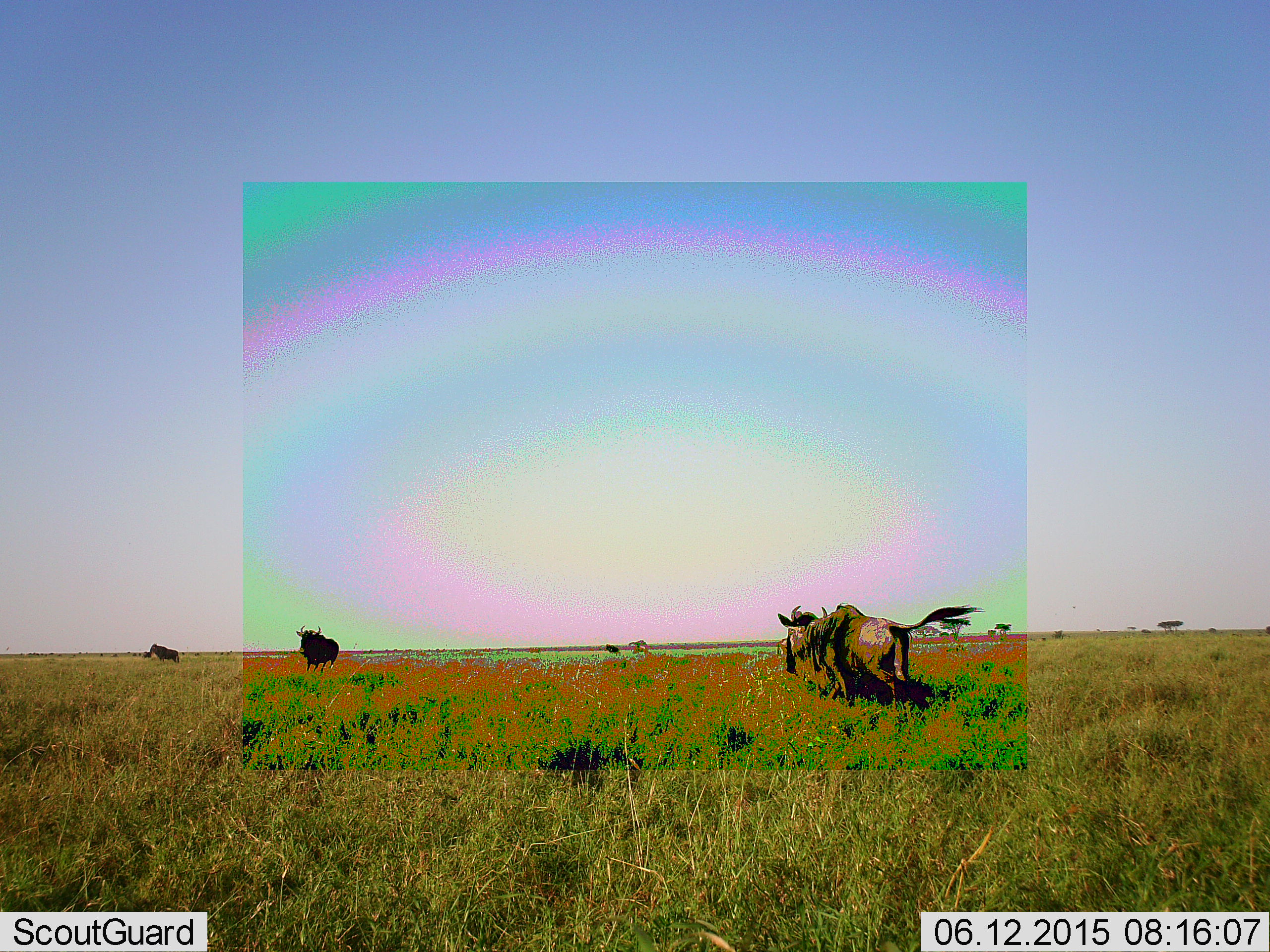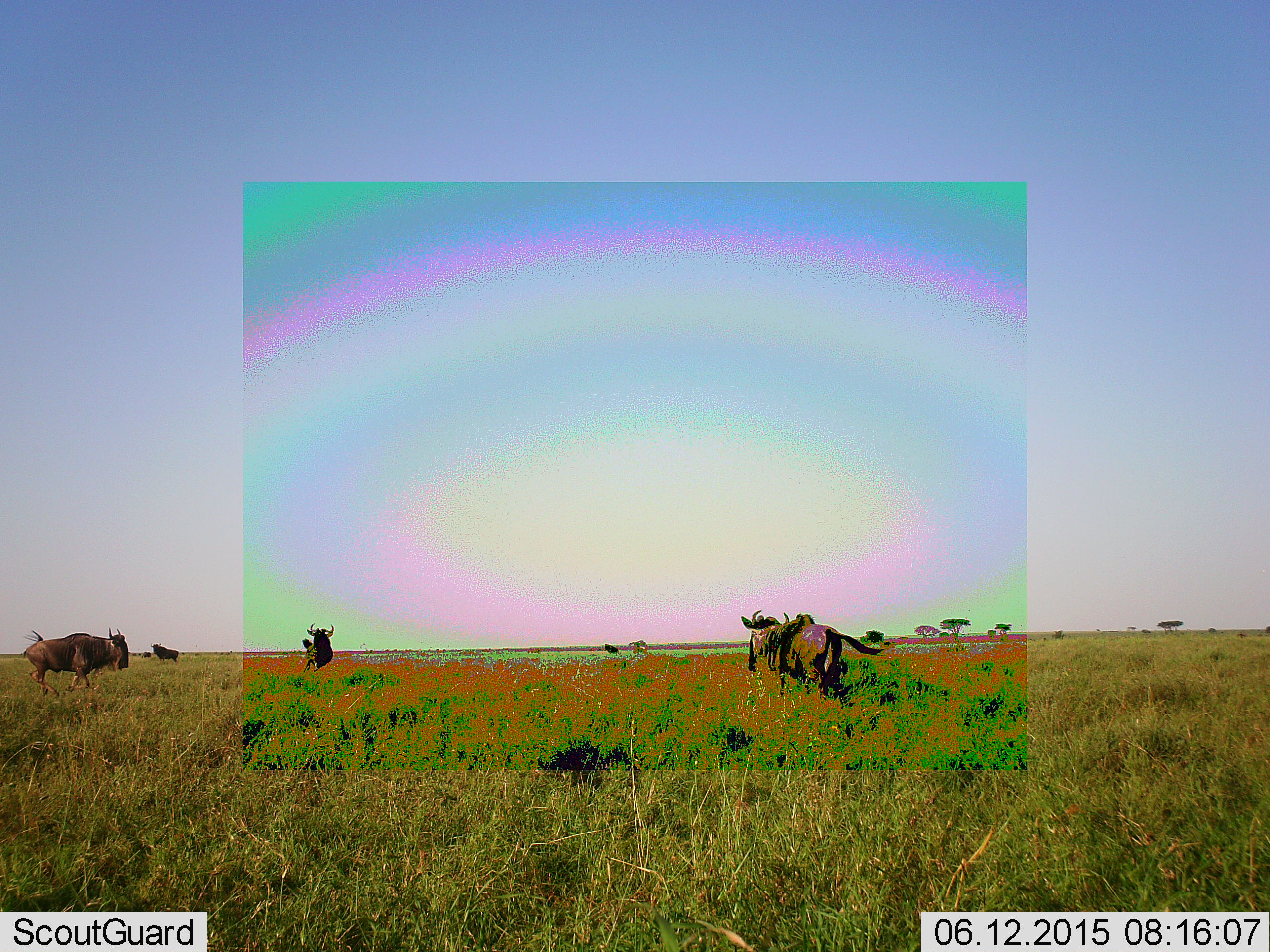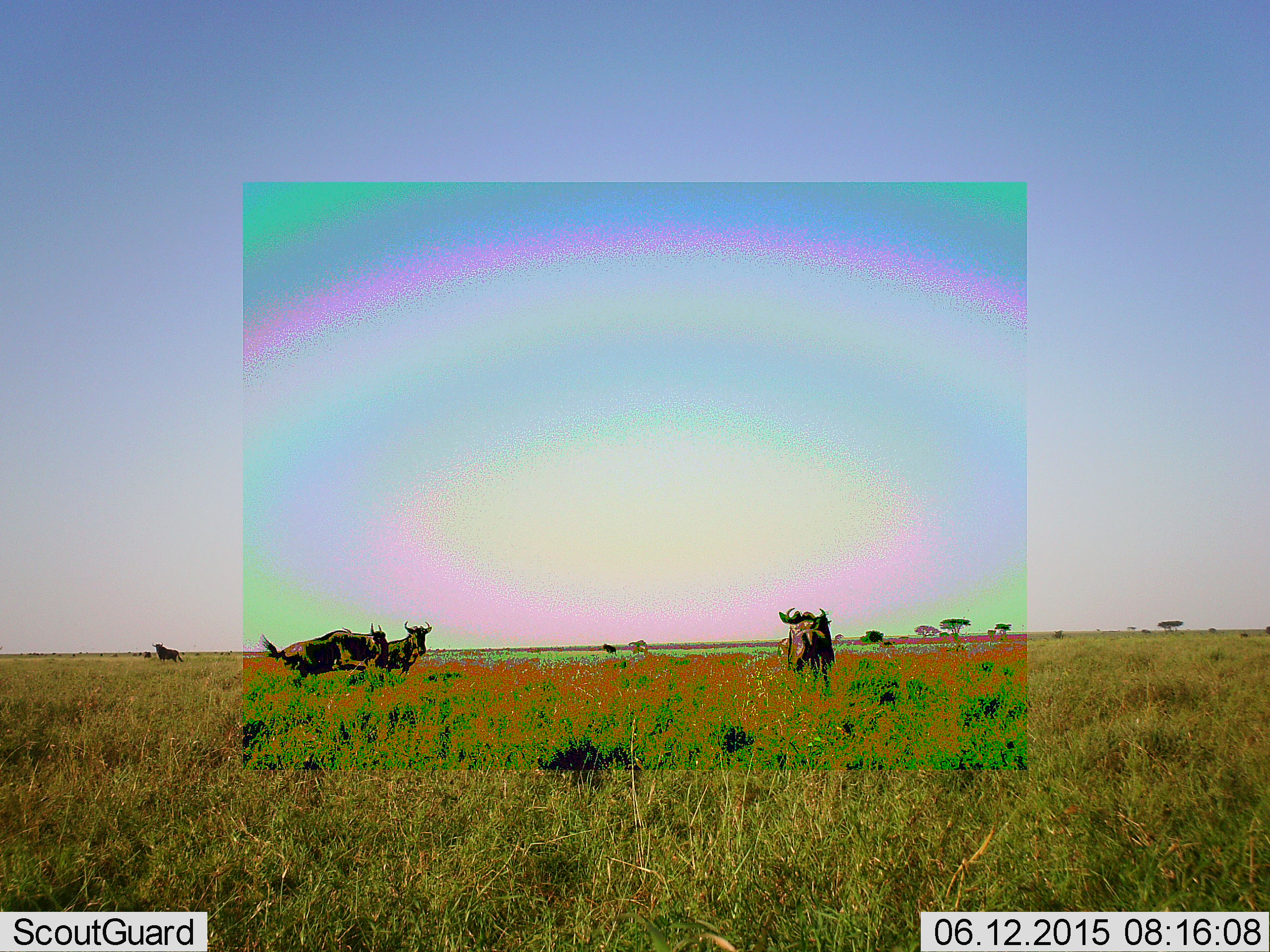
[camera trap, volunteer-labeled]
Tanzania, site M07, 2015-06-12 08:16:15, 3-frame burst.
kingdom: Animalia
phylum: Chordata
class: Mammalia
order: Artiodactyla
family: Bovidae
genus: Connochaetes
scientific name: Connochaetes taurinus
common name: blue wildebeest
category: wildebeest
Wildebeest (blue wildebeest) (Connochaetes taurinus), count 4. Behavior (volunteer vote fractions): standing 44%, resting 0%, moving 100%, interacting 11%. Young present (vote fraction): 0%. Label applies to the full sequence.